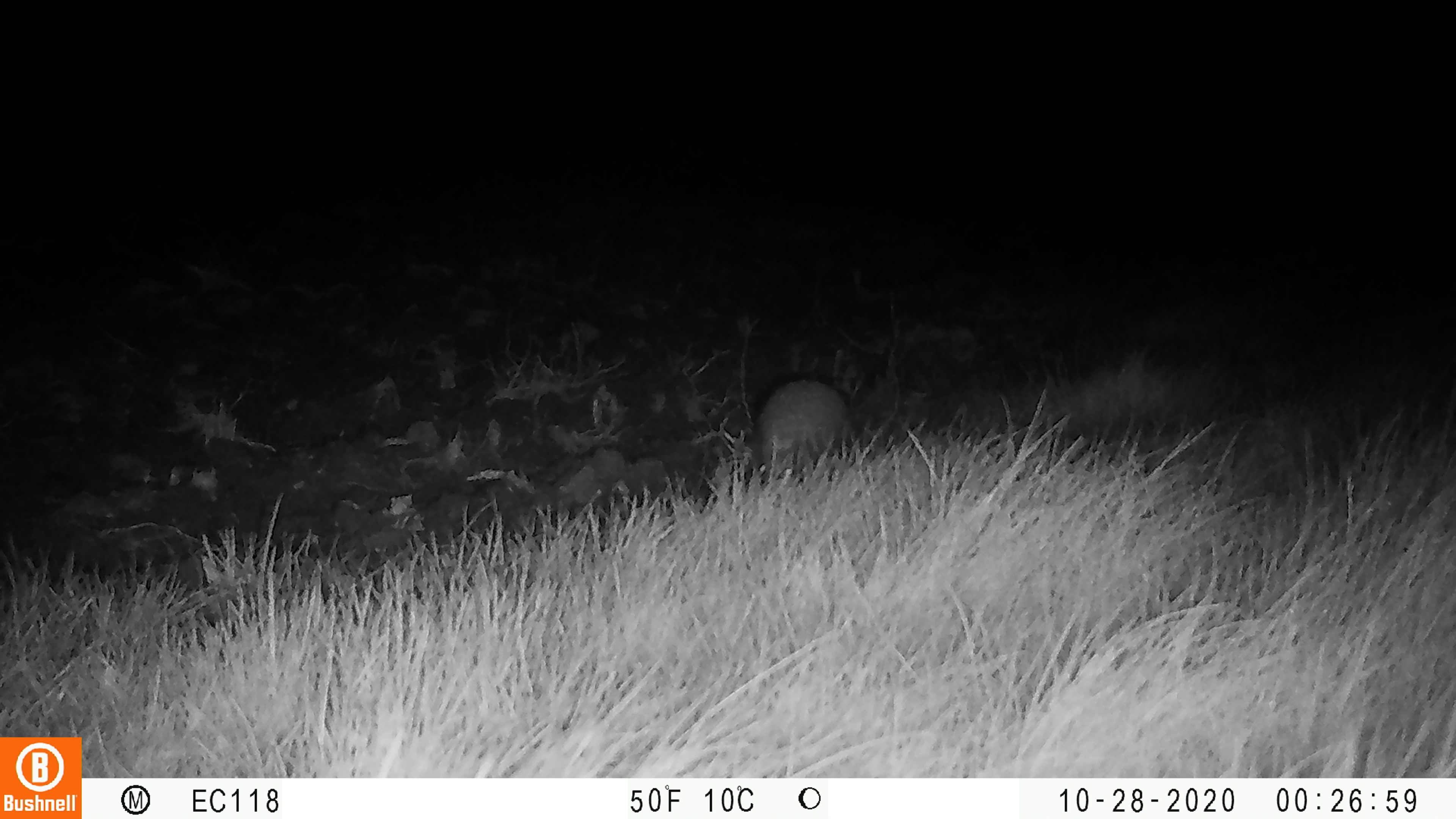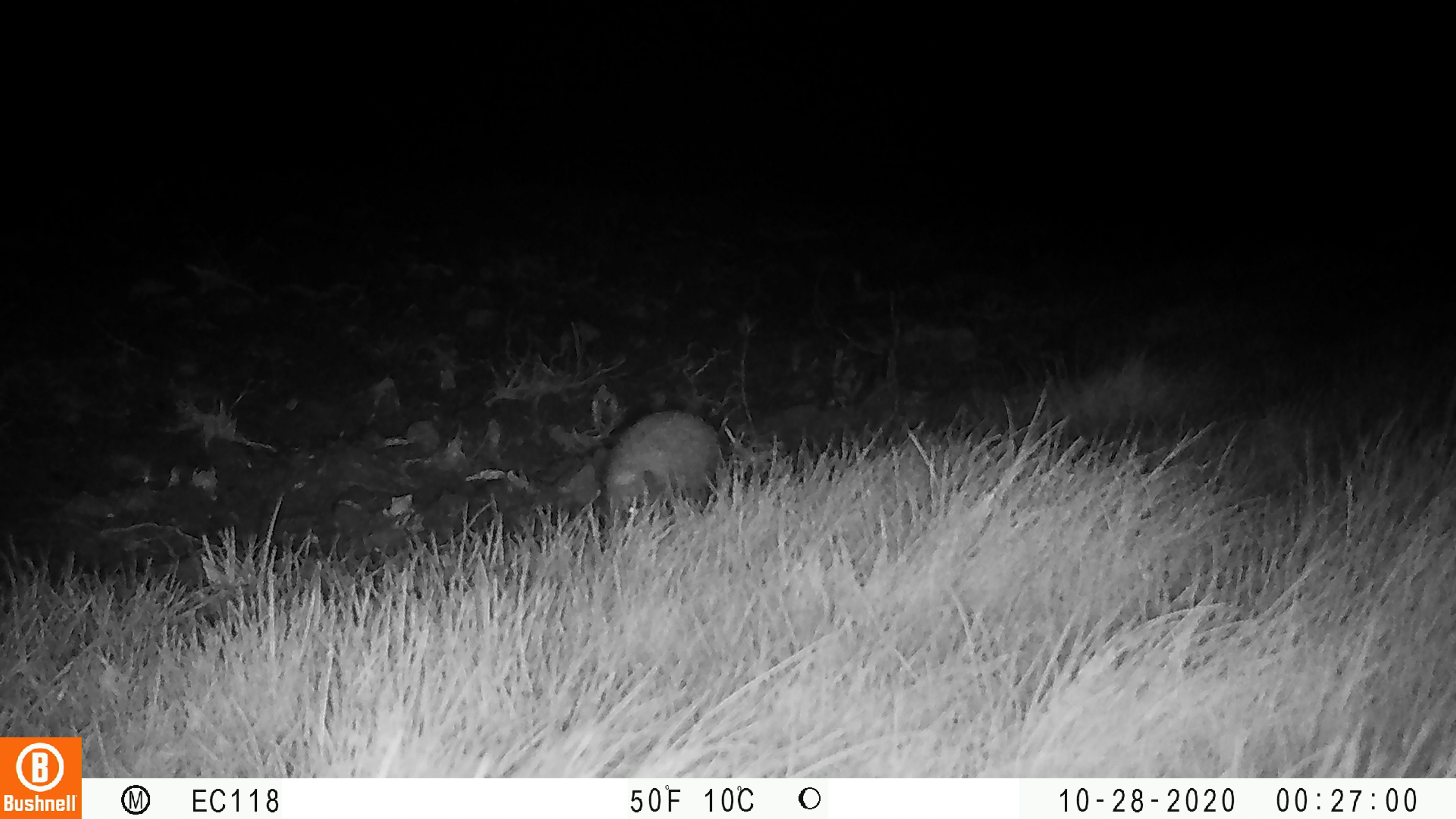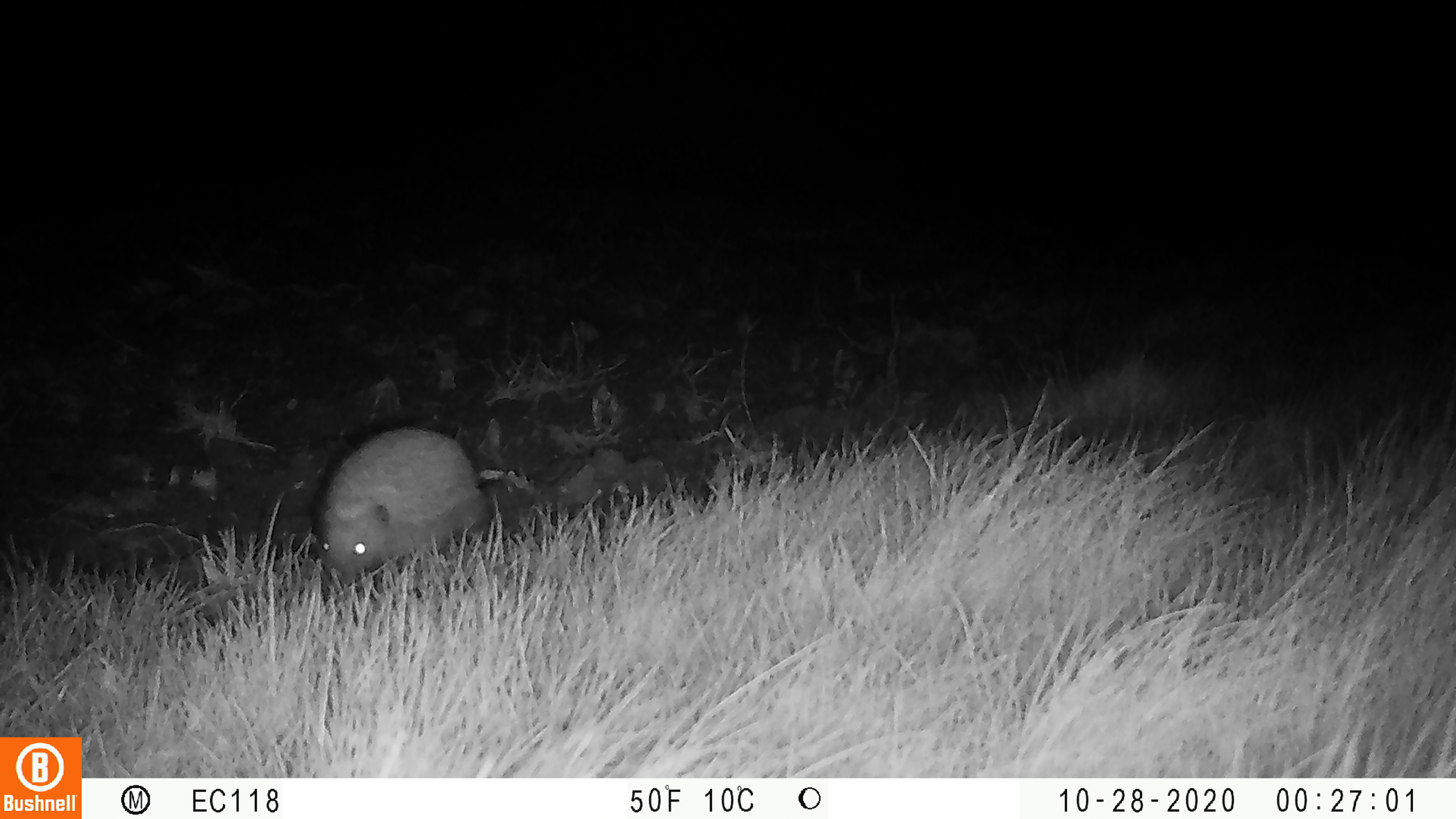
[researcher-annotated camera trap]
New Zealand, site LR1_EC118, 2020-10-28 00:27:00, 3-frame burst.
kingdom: Animalia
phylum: Chordata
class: Mammalia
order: Eulipotyphla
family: Erinaceidae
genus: Erinaceus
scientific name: Erinaceus europaeus europaeus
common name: european hedgehog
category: hedgehog